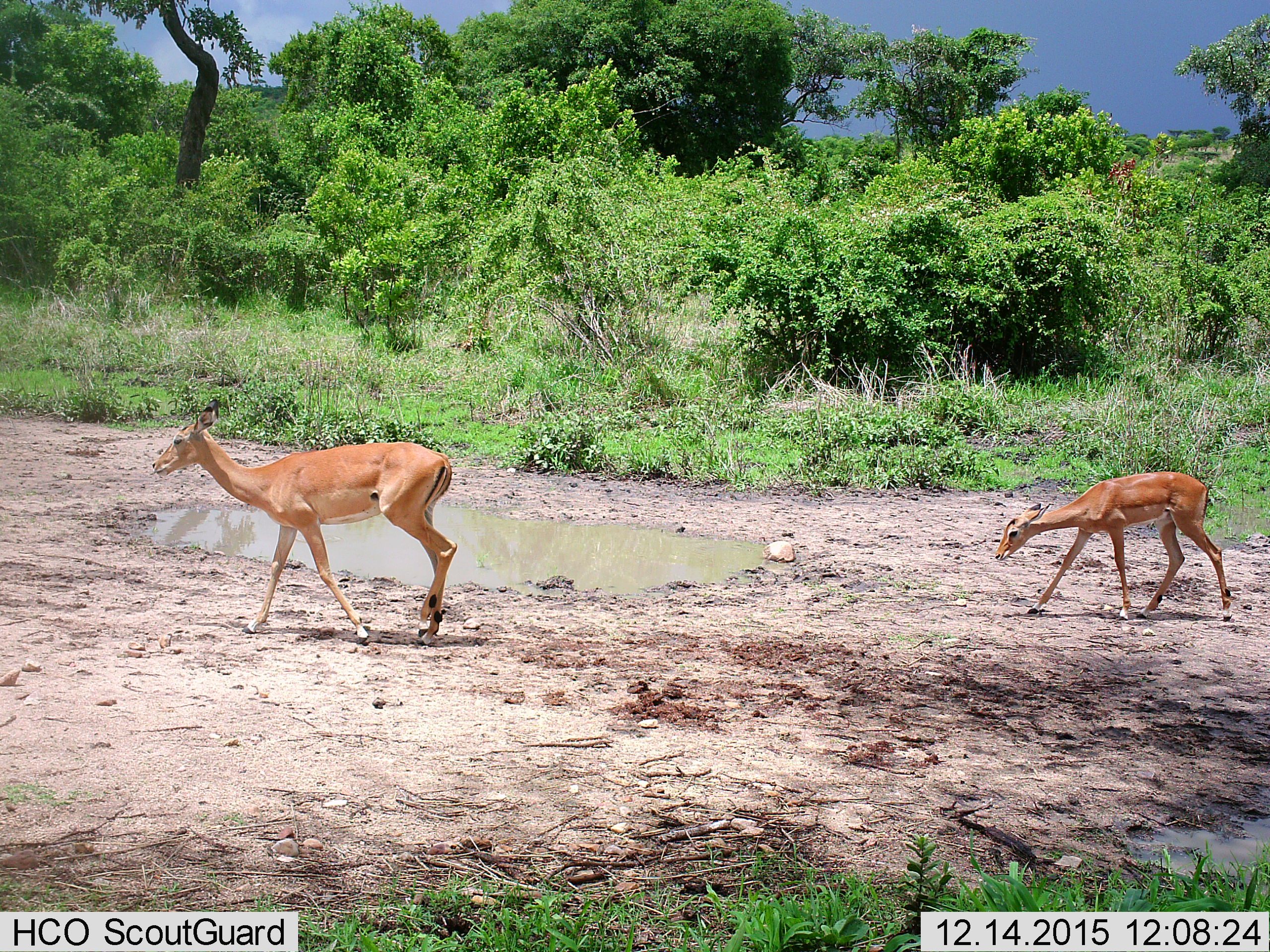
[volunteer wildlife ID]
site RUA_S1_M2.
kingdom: Animalia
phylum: Chordata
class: Mammalia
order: Artiodactyla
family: Bovidae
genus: Aepyceros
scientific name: Aepyceros melampus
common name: impala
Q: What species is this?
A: Impala (Aepyceros melampus).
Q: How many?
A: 2.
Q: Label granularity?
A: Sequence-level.